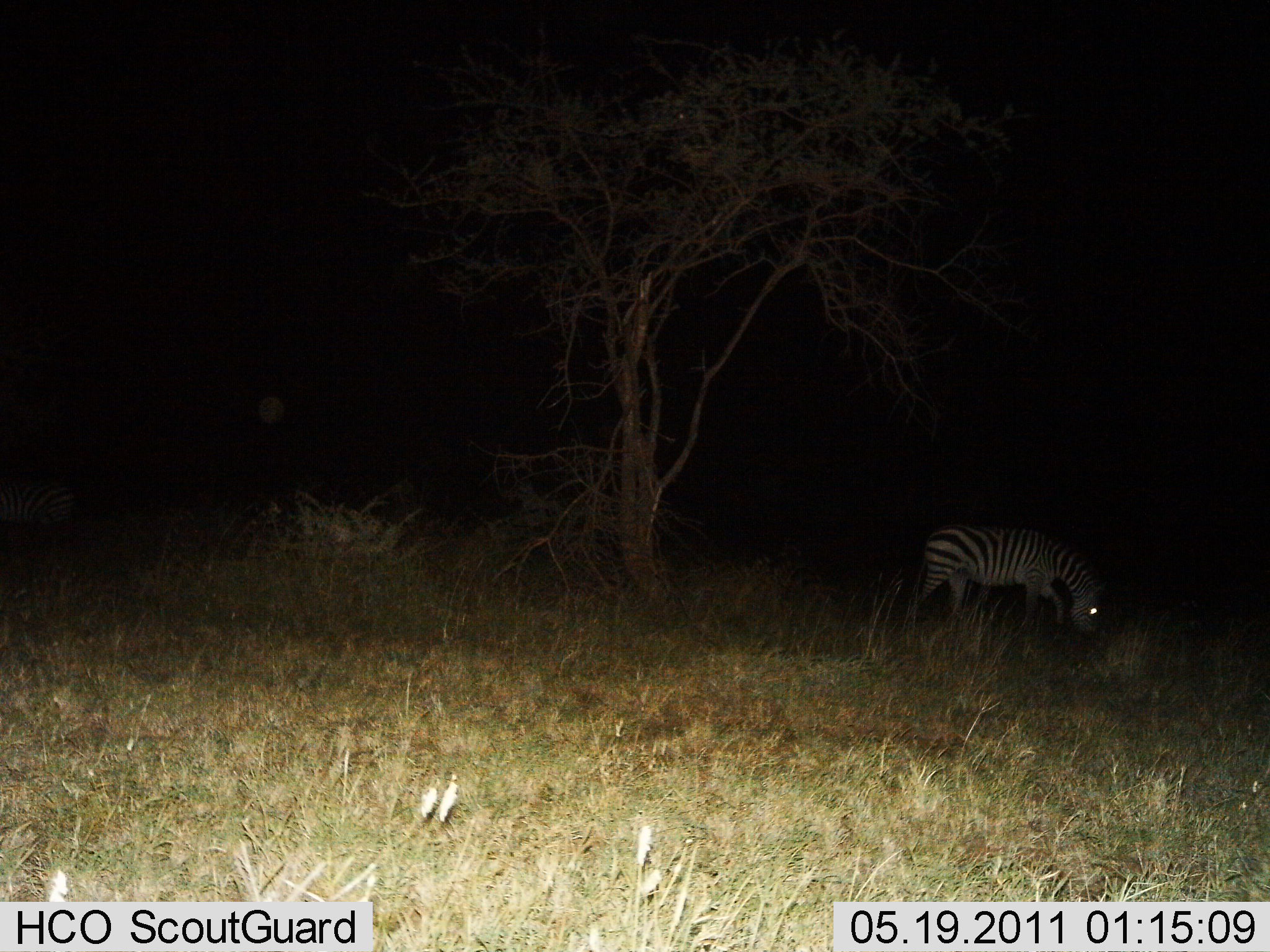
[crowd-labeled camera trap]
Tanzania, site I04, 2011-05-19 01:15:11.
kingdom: Animalia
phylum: Chordata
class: Mammalia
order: Perissodactyla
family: Equidae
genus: Equus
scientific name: Equus quagga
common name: plains zebra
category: zebra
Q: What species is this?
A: Zebra (plains zebra) (Equus quagga).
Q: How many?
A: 1.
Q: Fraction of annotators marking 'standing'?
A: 18%.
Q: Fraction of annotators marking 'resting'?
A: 0%.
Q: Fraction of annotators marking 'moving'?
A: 0%.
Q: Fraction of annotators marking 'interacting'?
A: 0%.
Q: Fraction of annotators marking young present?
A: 0%.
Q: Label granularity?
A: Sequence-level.